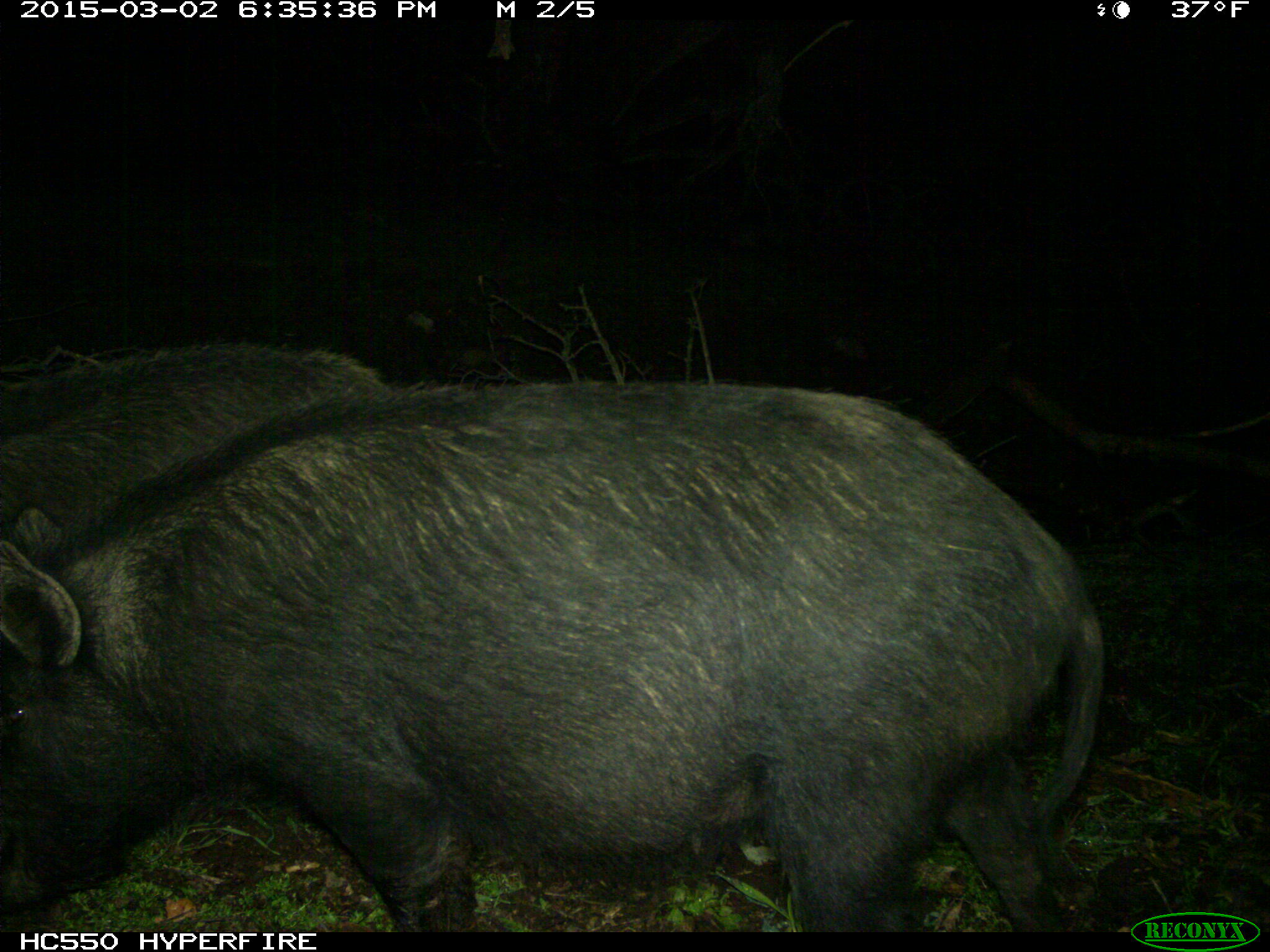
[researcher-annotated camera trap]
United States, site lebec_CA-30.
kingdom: Animalia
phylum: Chordata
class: Mammalia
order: Artiodactyla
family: Suidae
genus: Sus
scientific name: Sus scrofa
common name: wild boar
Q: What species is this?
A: Sus scrofa (wild boar).